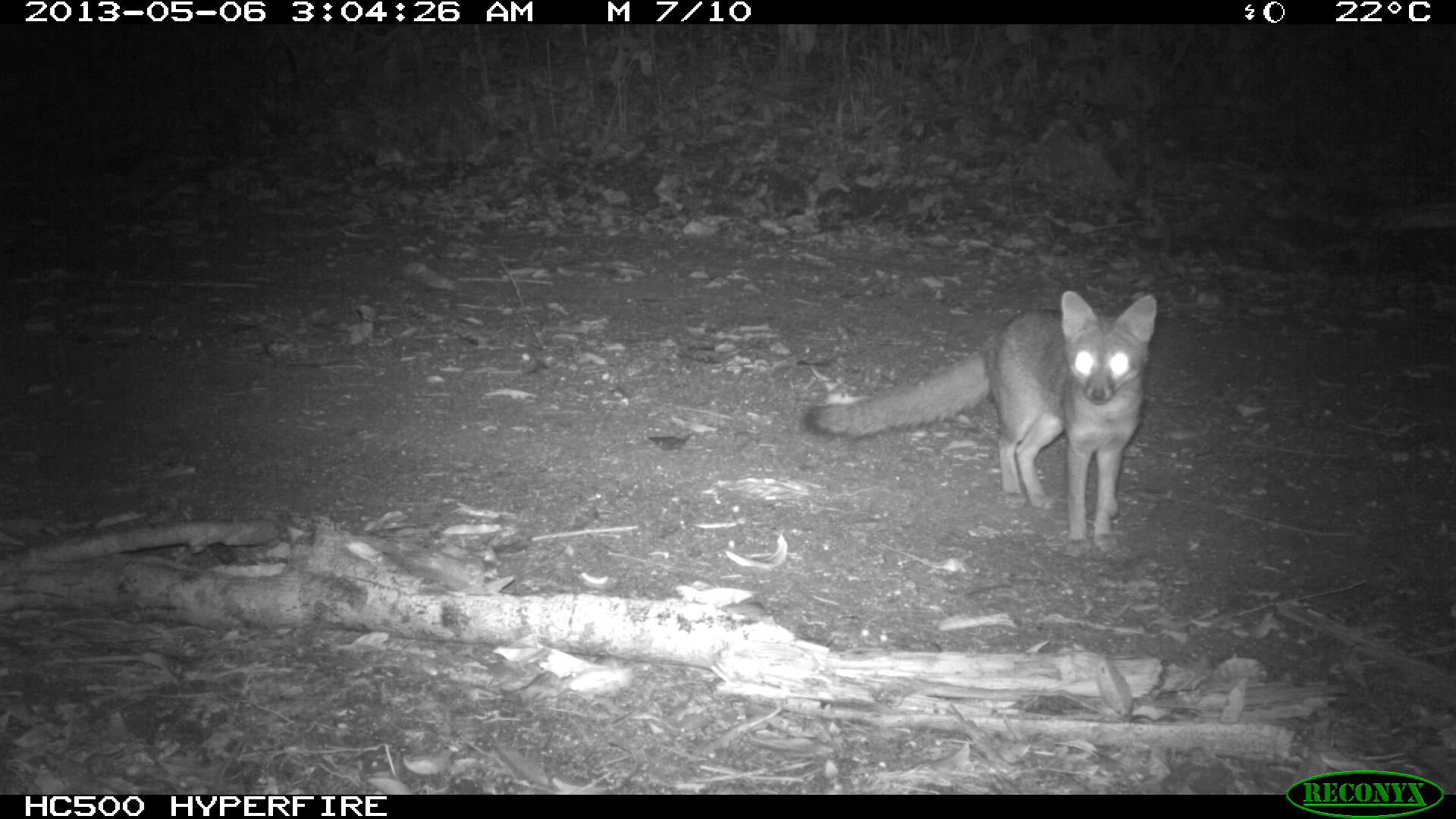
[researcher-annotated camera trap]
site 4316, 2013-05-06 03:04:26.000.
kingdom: Animalia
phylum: Chordata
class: Mammalia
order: Carnivora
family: Canidae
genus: Urocyon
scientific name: Urocyon cinereoargenteus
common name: gray fox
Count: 1.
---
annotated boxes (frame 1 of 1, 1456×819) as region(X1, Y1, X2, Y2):
urocyon cinereoargenteus: region(805, 289, 1159, 557)